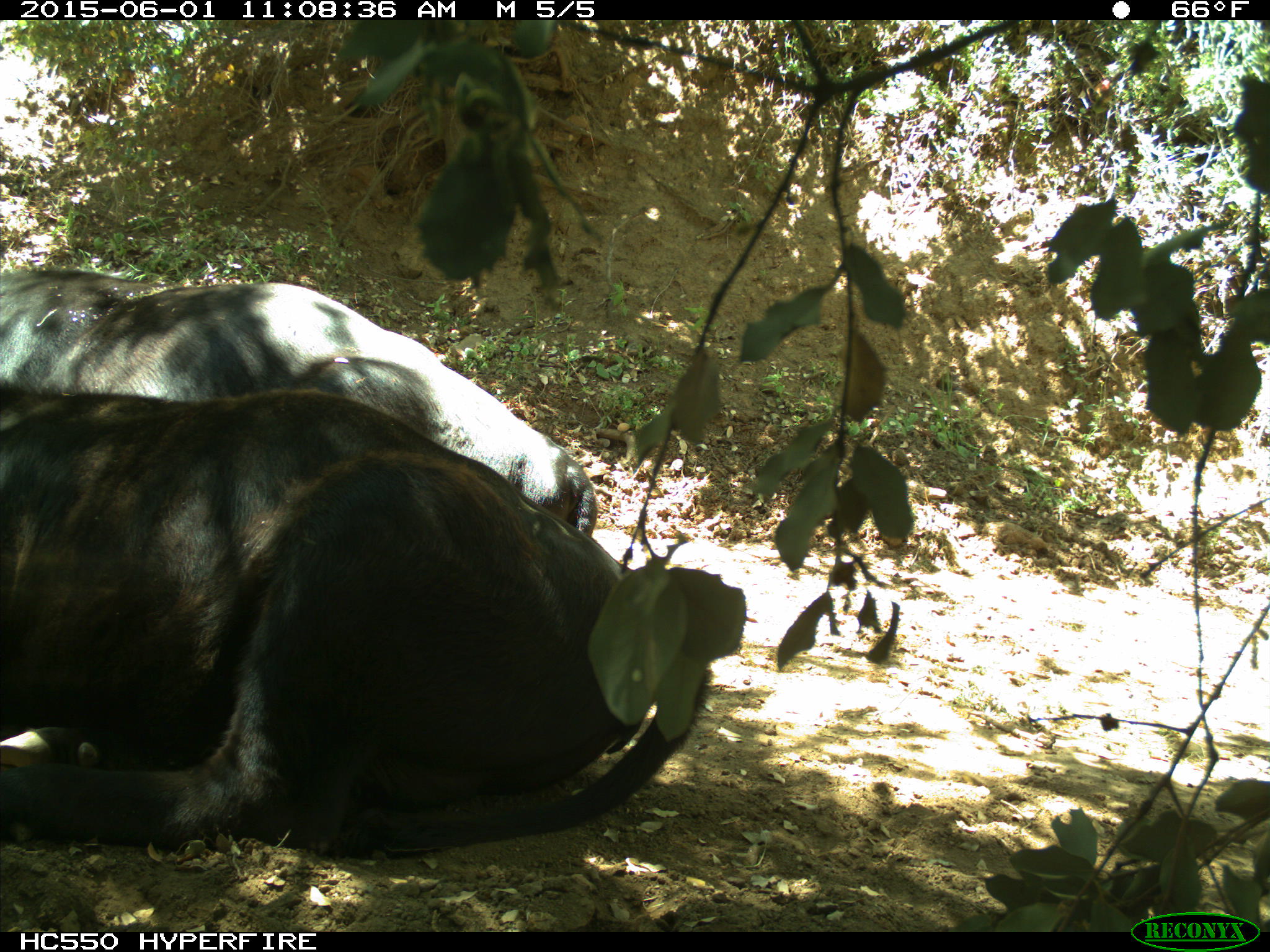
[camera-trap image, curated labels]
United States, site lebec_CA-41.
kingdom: Animalia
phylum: Chordata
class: Mammalia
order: Artiodactyla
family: Bovidae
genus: Bos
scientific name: Bos taurus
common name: domestic cow